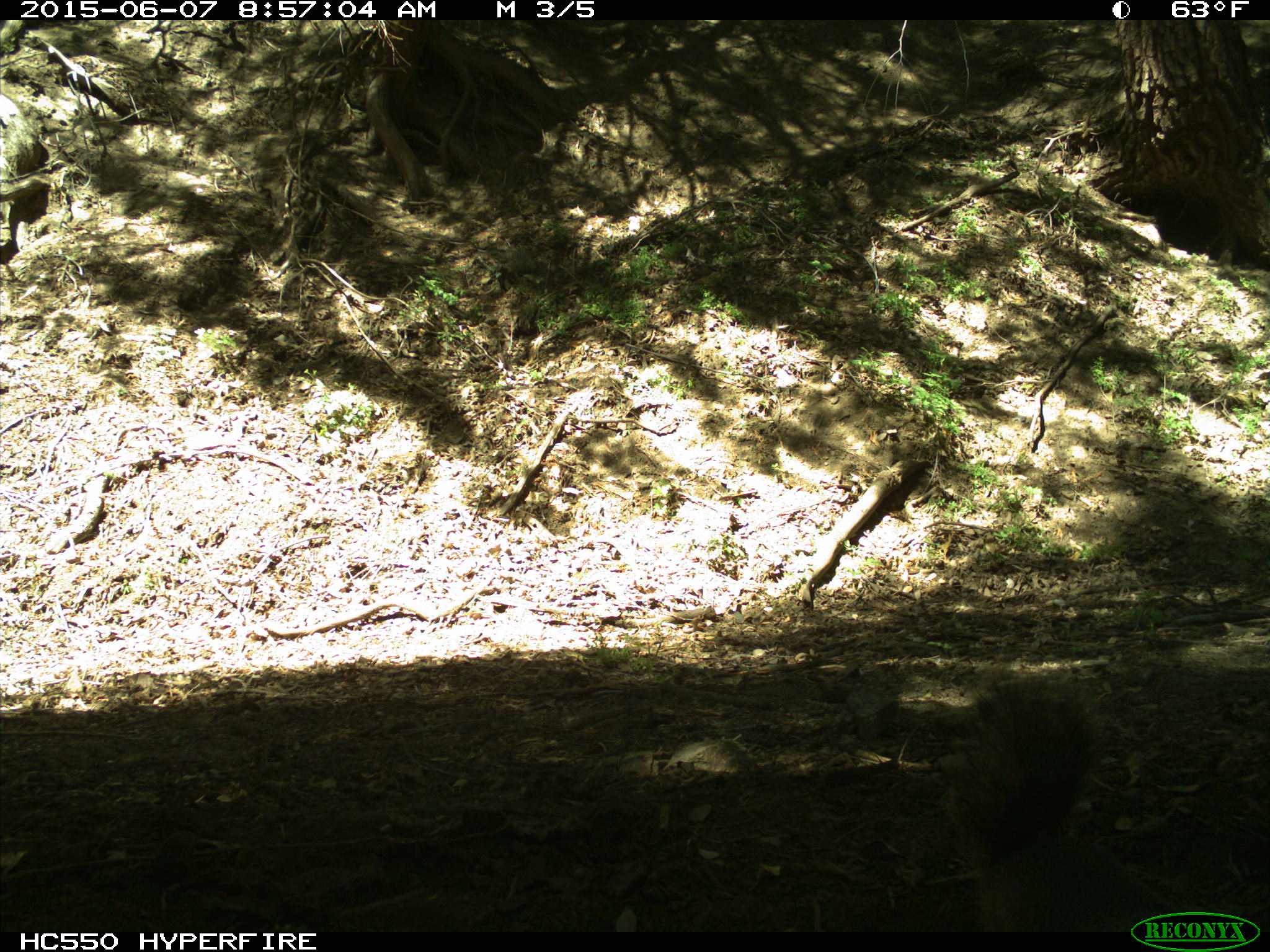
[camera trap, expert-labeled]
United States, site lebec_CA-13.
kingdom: Animalia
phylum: Chordata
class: Mammalia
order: Rodentia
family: Sciuridae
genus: Sciurus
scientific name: Sciurus carolinensis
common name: eastern gray squirrel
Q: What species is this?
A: Sciurus carolinensis (eastern gray squirrel).